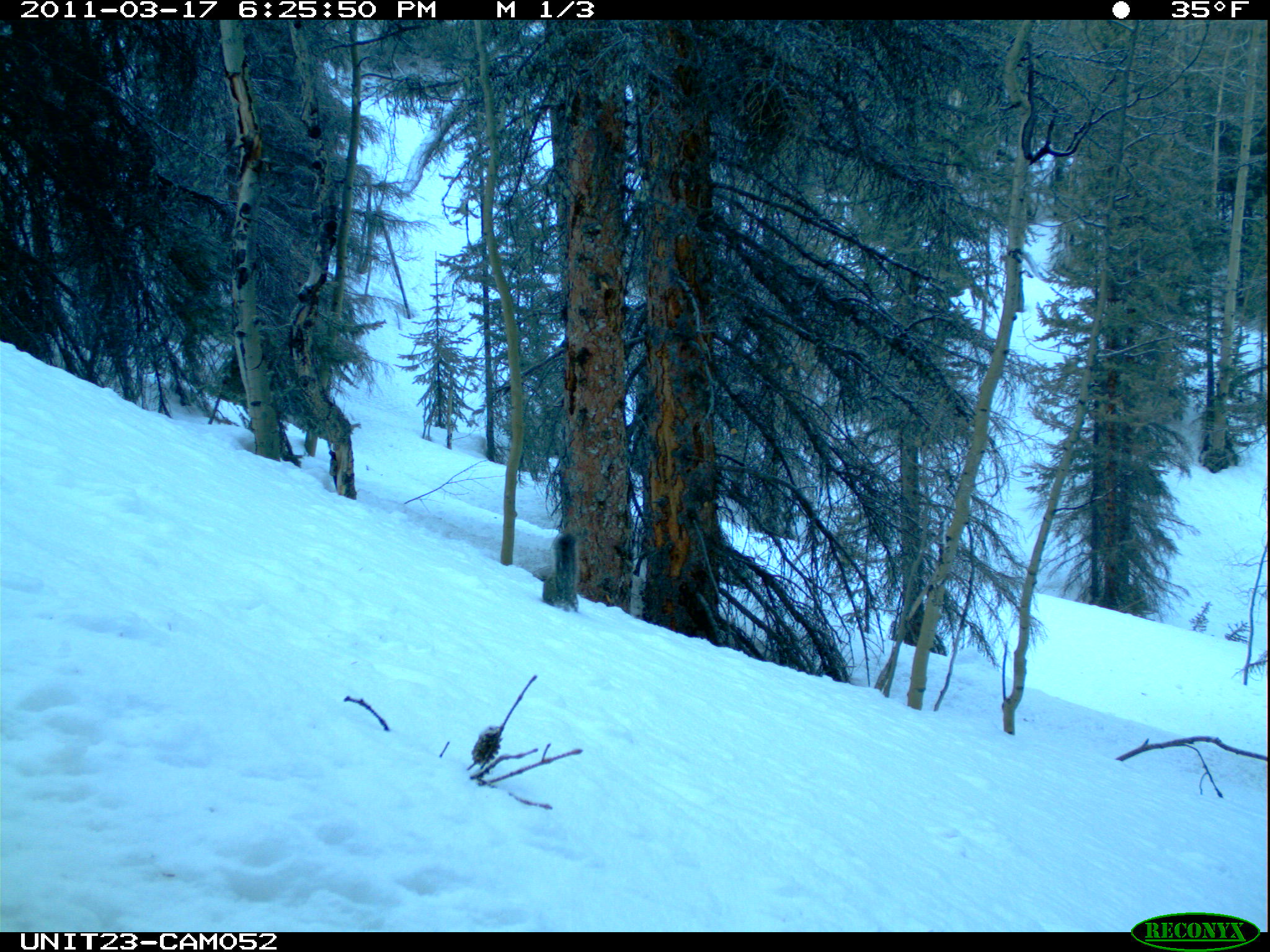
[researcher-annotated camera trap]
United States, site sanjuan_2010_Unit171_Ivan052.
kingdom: Animalia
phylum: Chordata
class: Mammalia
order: Rodentia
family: Sciuridae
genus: Tamiasciurus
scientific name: Tamiasciurus hudsonicus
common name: american red squirrel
Tamiasciurus hudsonicus (american red squirrel).